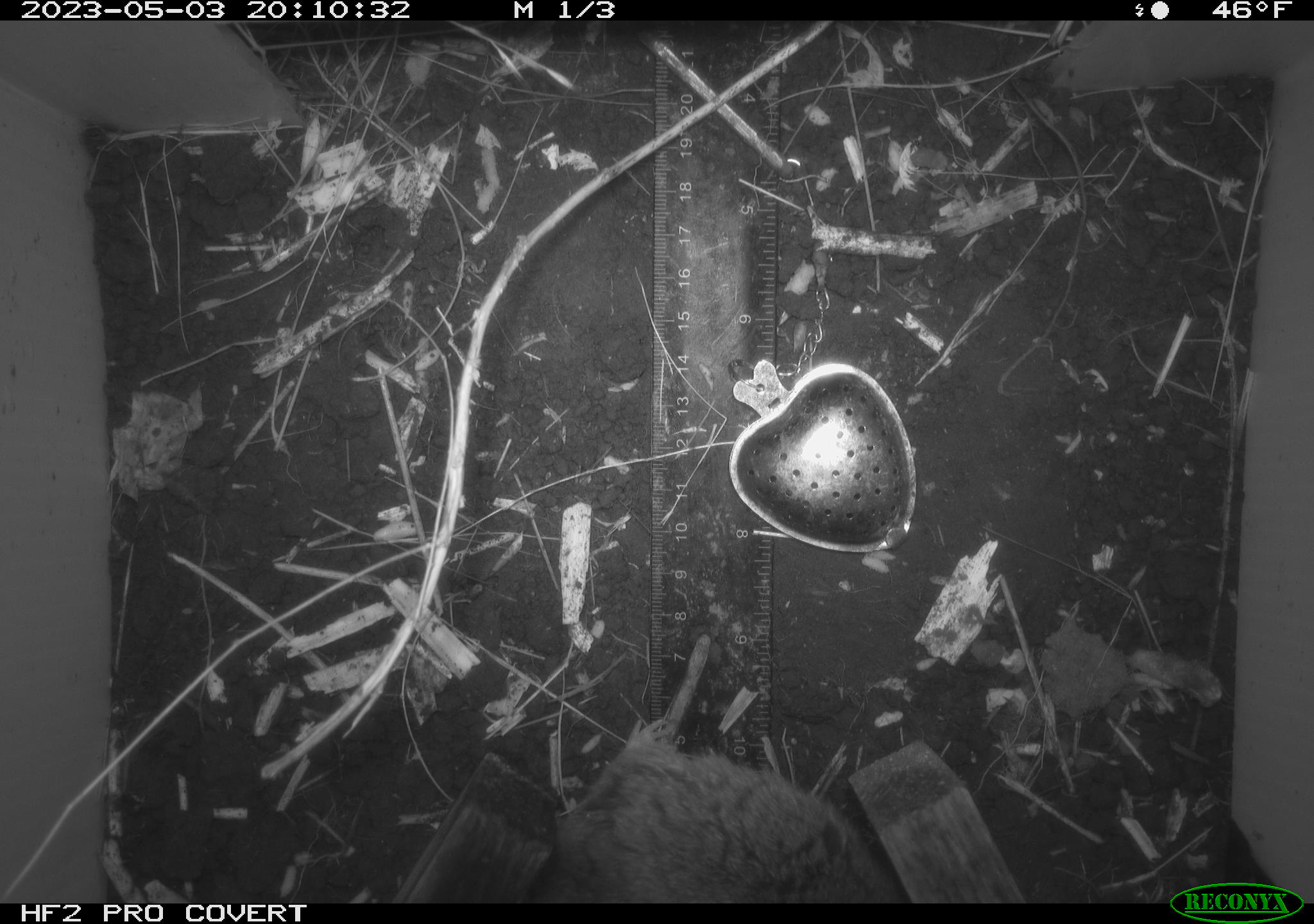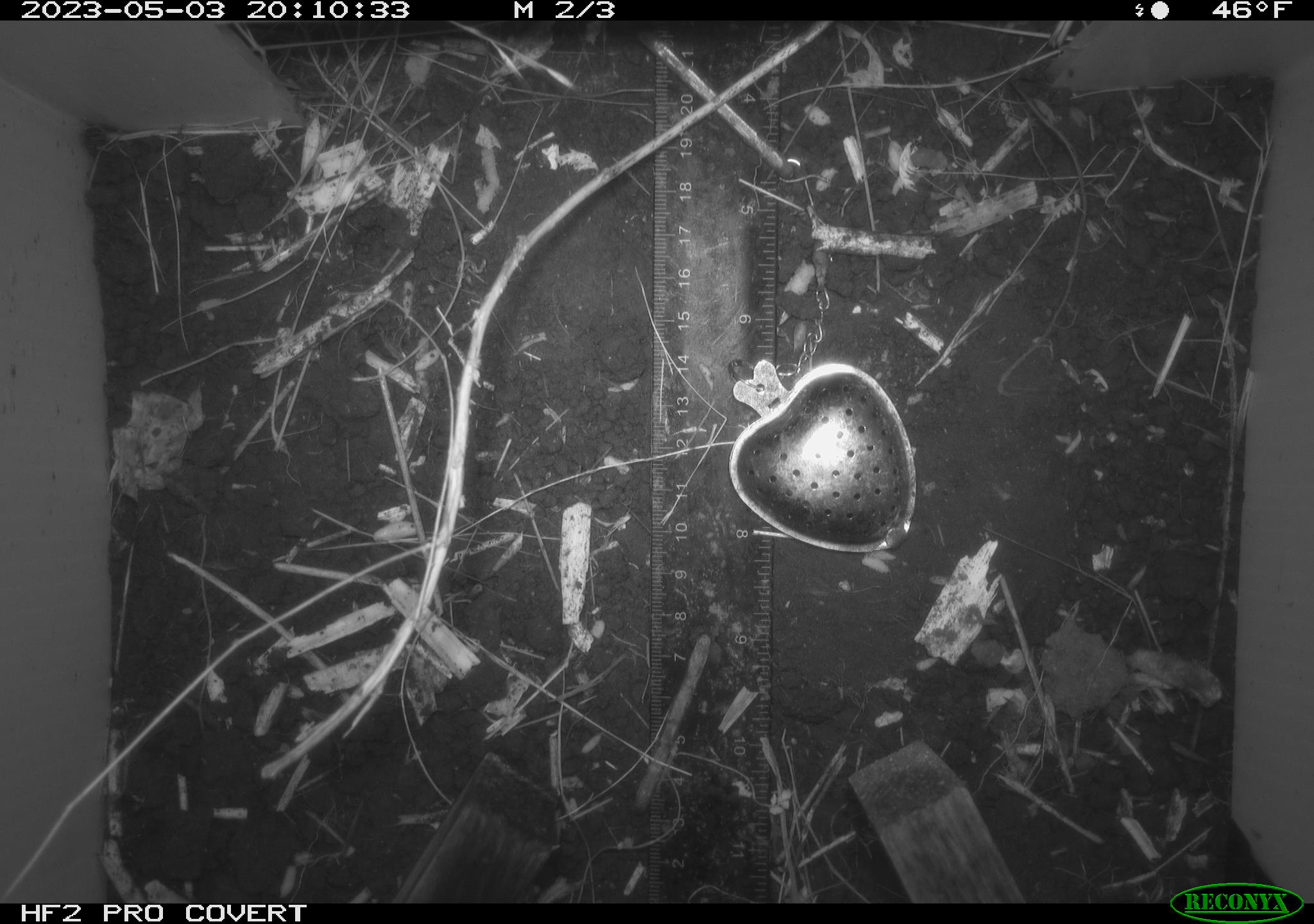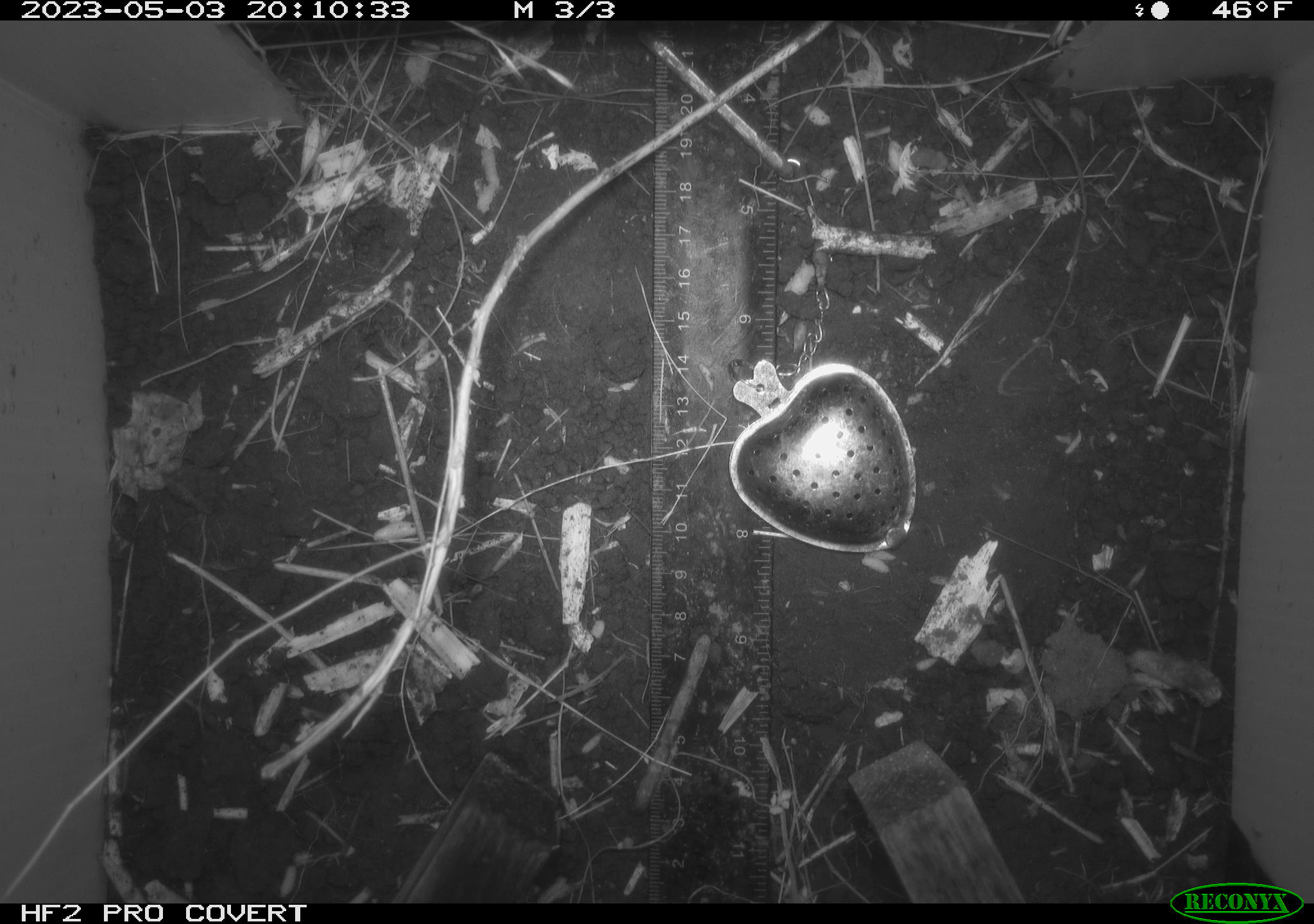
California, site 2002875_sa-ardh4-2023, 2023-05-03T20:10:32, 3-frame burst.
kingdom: Animalia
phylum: Chordata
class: Mammalia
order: Rodentia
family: Cricetidae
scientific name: Arvicolinae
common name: voles, lemmings, and muskrats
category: arvicolinae subfamily